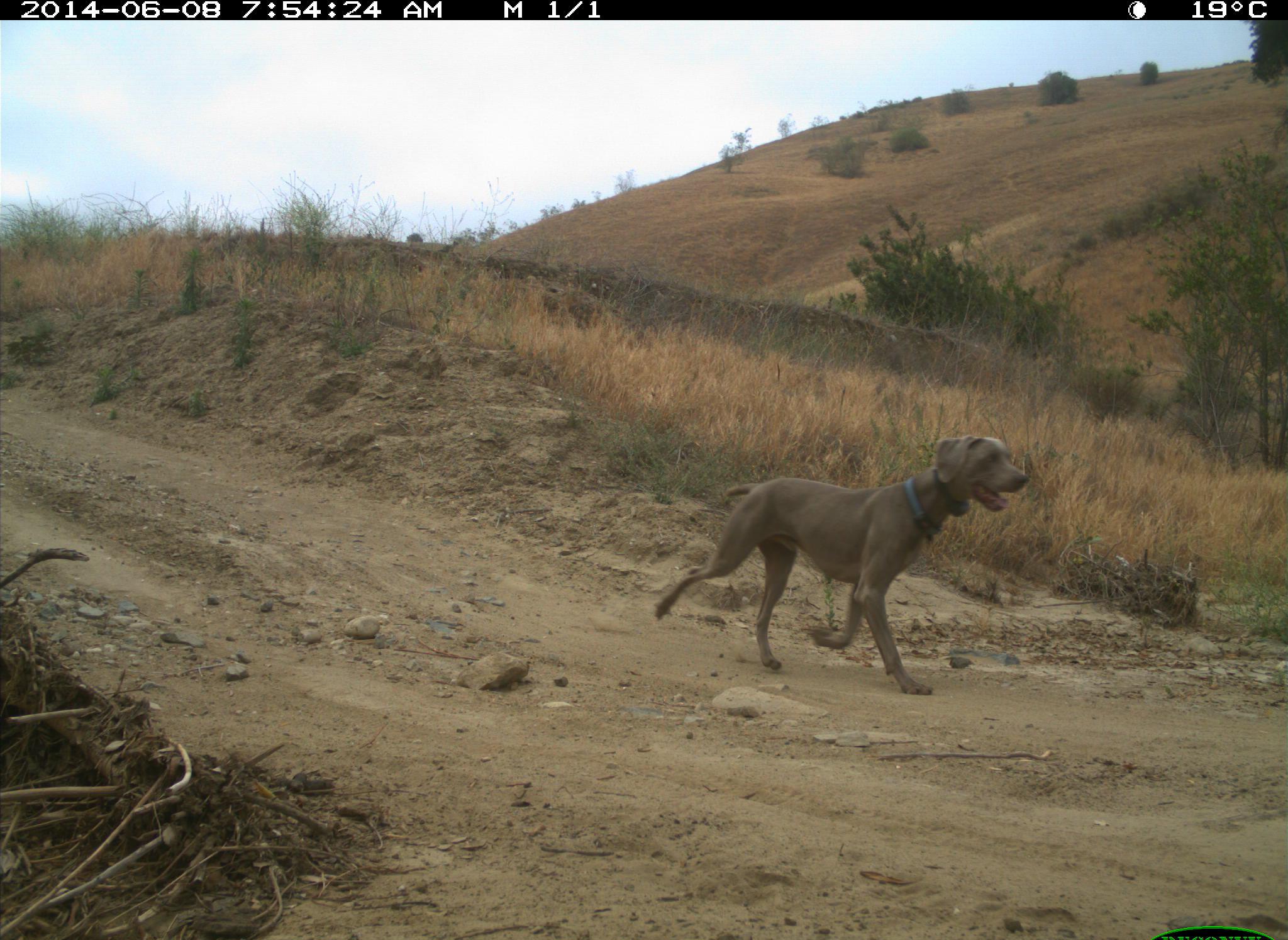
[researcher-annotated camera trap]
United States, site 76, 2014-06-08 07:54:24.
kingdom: Animalia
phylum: Chordata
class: Mammalia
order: Carnivora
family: Canidae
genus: Canis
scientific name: Canis familiaris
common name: domestic dog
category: dog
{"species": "dog (domestic dog) (Canis familiaris)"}